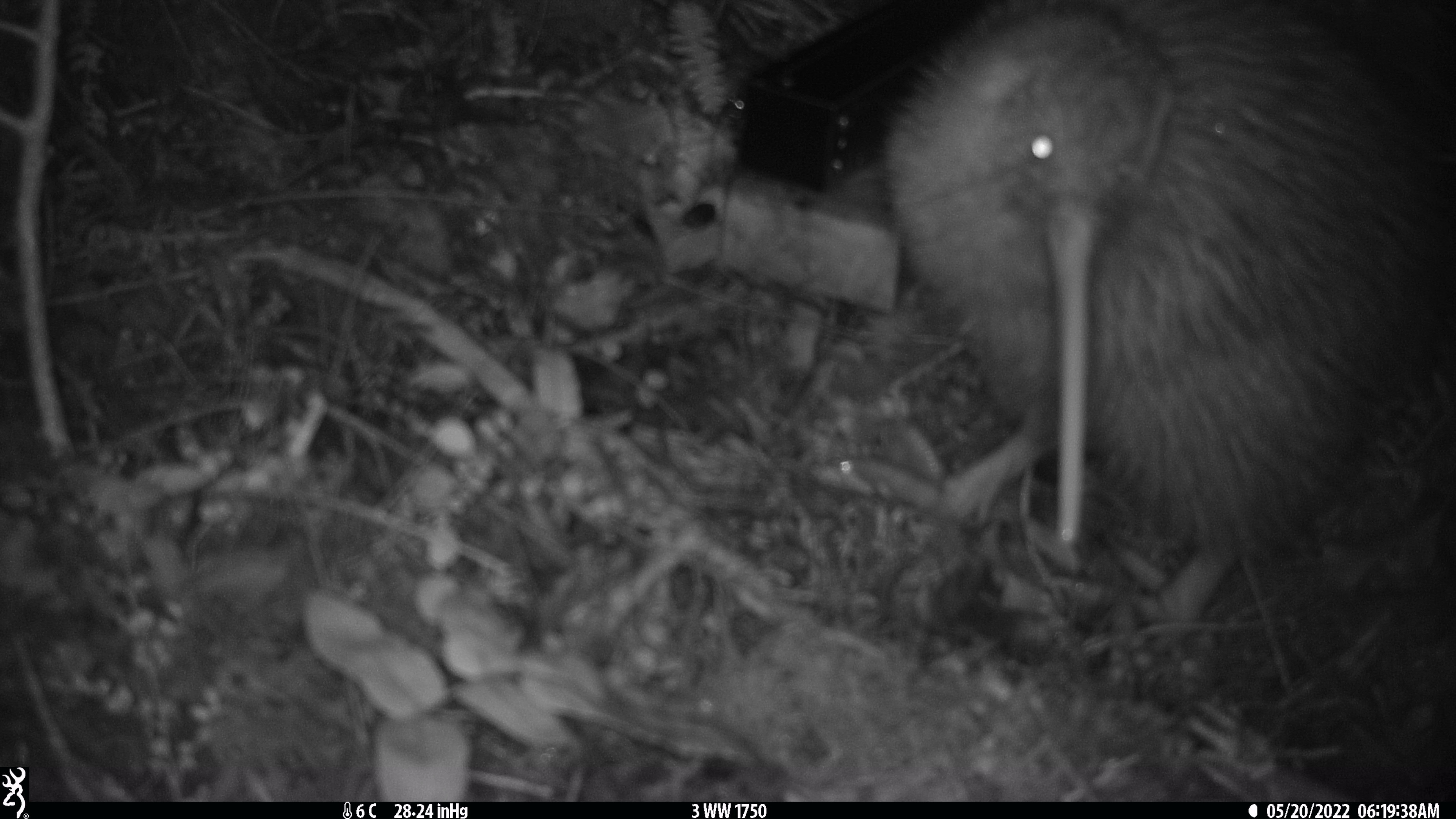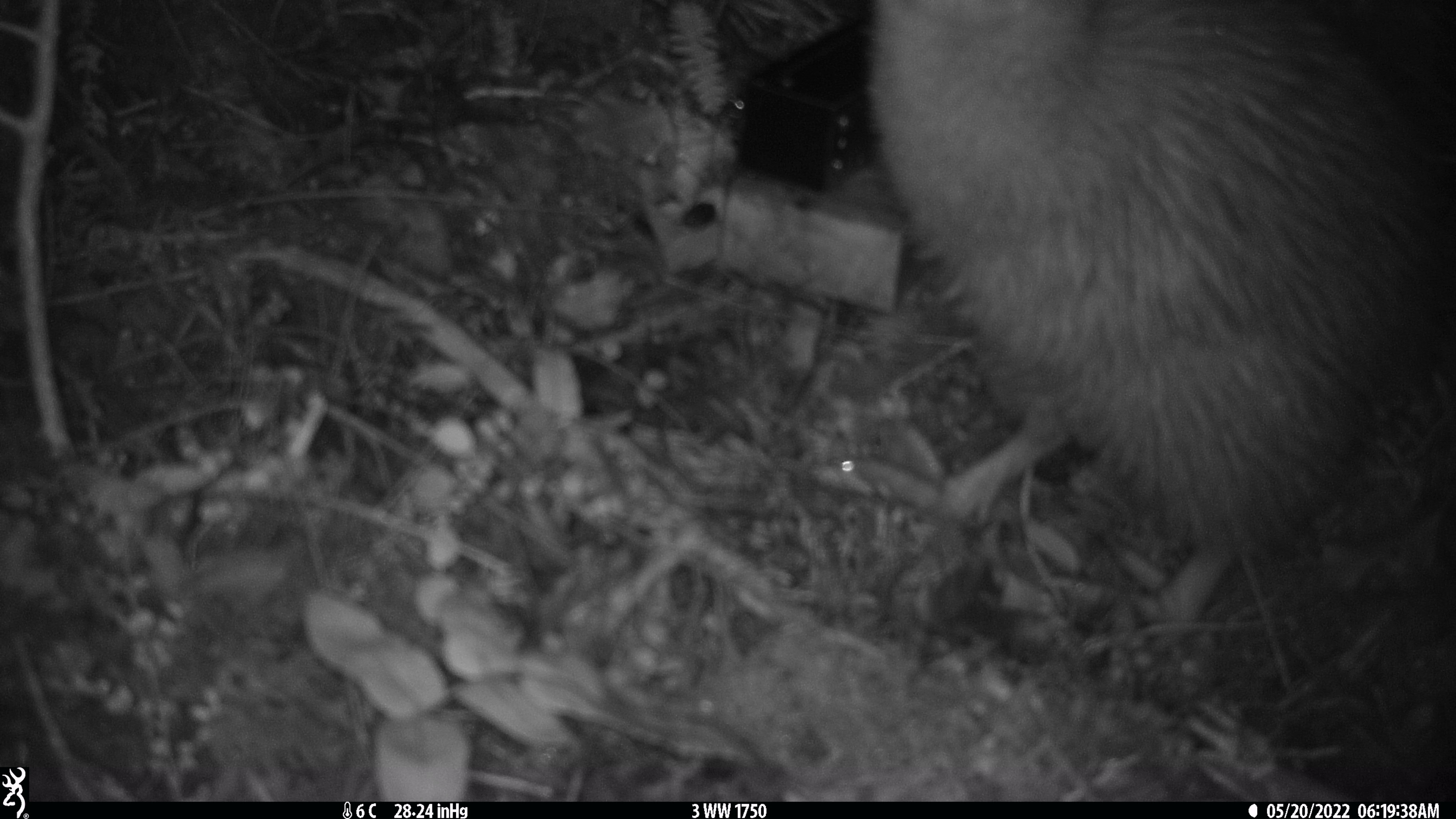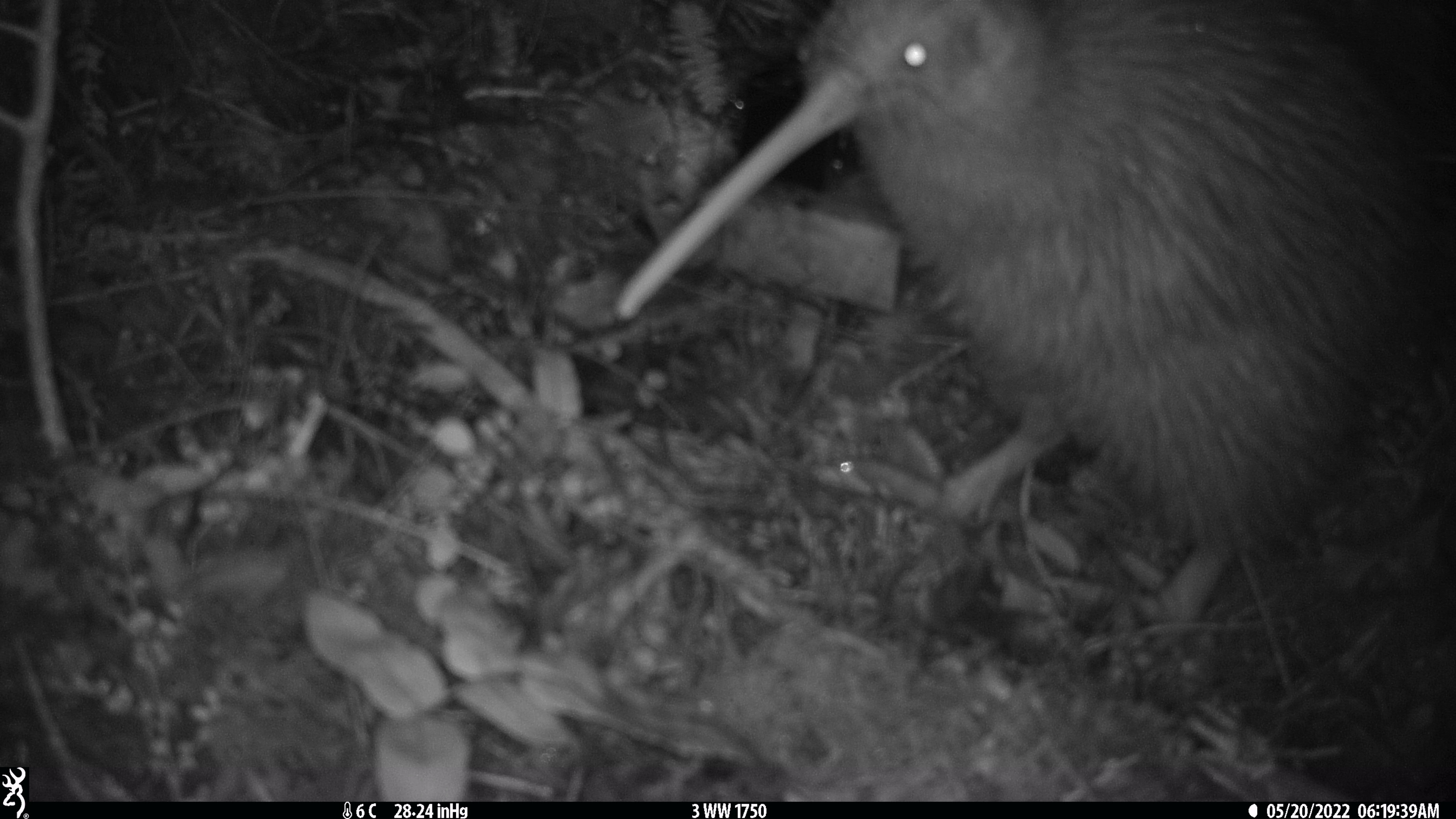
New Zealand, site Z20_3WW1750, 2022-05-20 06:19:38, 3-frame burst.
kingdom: Animalia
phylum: Chordata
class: Aves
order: Apterygiformes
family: Apterygidae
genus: Apteryx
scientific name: Apteryx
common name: kiwi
Kiwi (Apteryx).